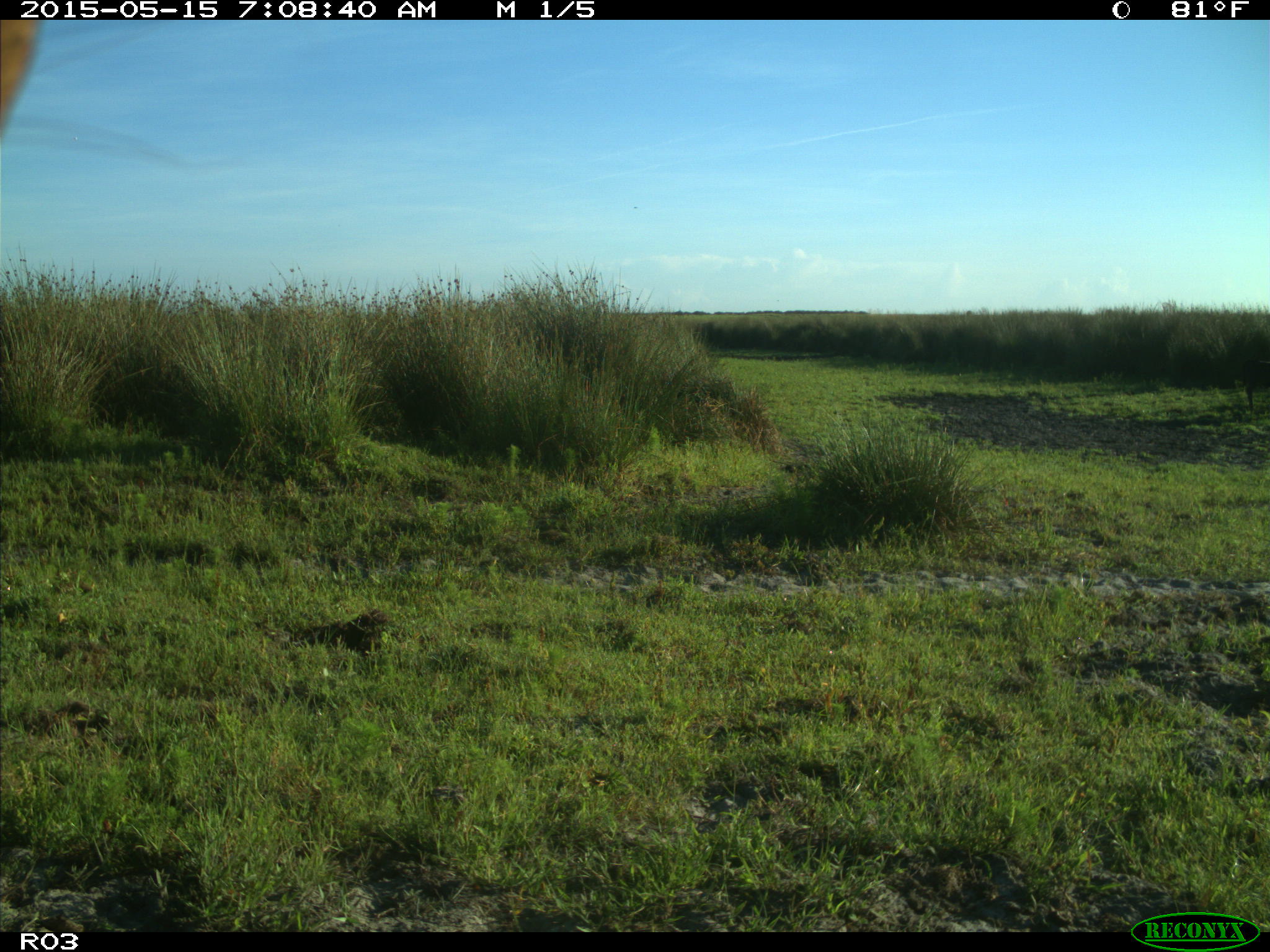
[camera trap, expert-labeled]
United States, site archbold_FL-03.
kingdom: Animalia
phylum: Chordata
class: Mammalia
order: Artiodactyla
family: Bovidae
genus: Bos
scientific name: Bos taurus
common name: domestic cow